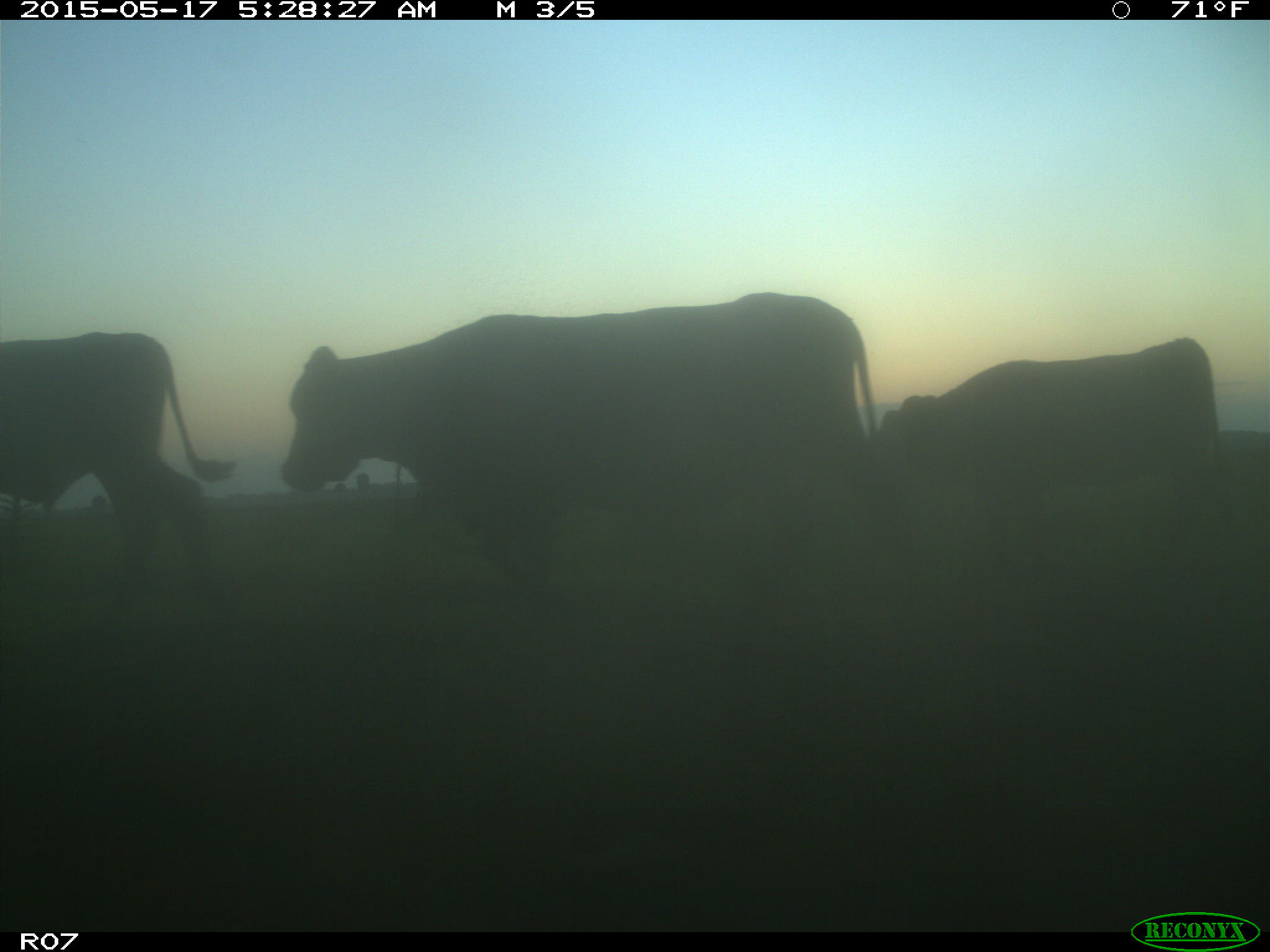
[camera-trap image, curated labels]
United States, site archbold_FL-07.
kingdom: Animalia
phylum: Chordata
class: Mammalia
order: Artiodactyla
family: Bovidae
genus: Bos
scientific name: Bos taurus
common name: domestic cow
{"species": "Bos taurus (domestic cow)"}